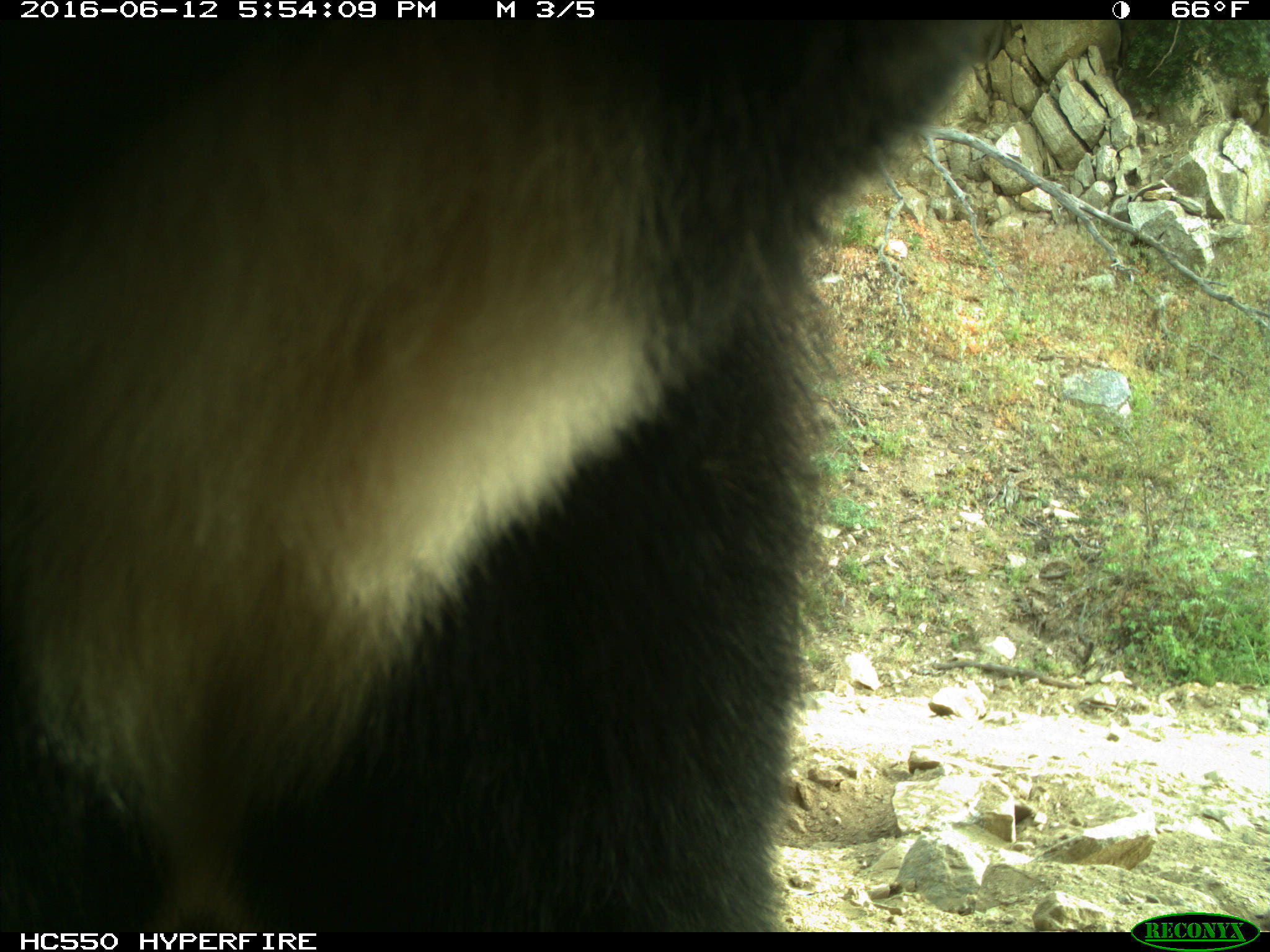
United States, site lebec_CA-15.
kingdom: Animalia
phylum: Chordata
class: Mammalia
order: Carnivora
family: Ursidae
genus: Ursus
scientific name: Ursus americanus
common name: american black bear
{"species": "Ursus americanus (american black bear)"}